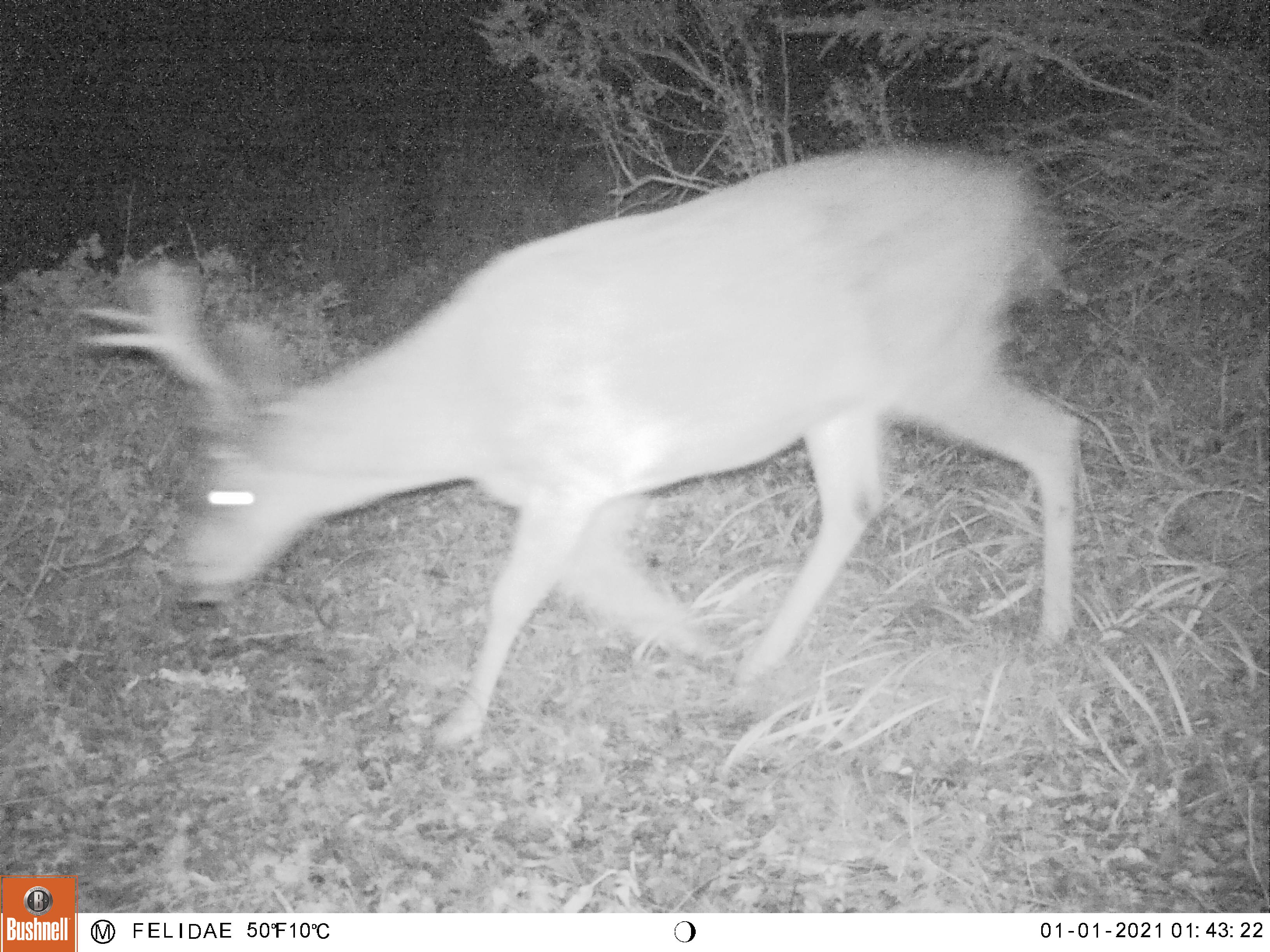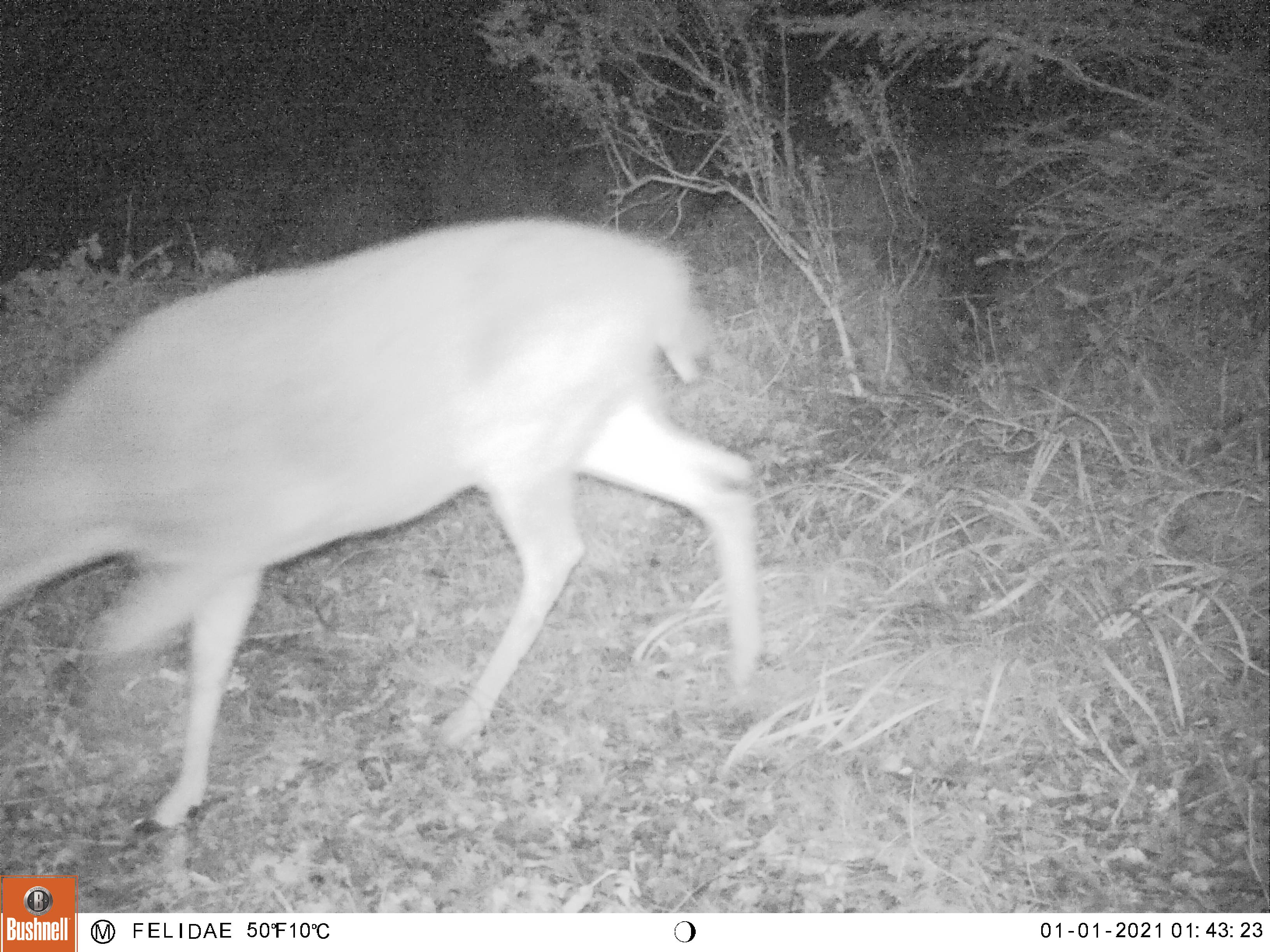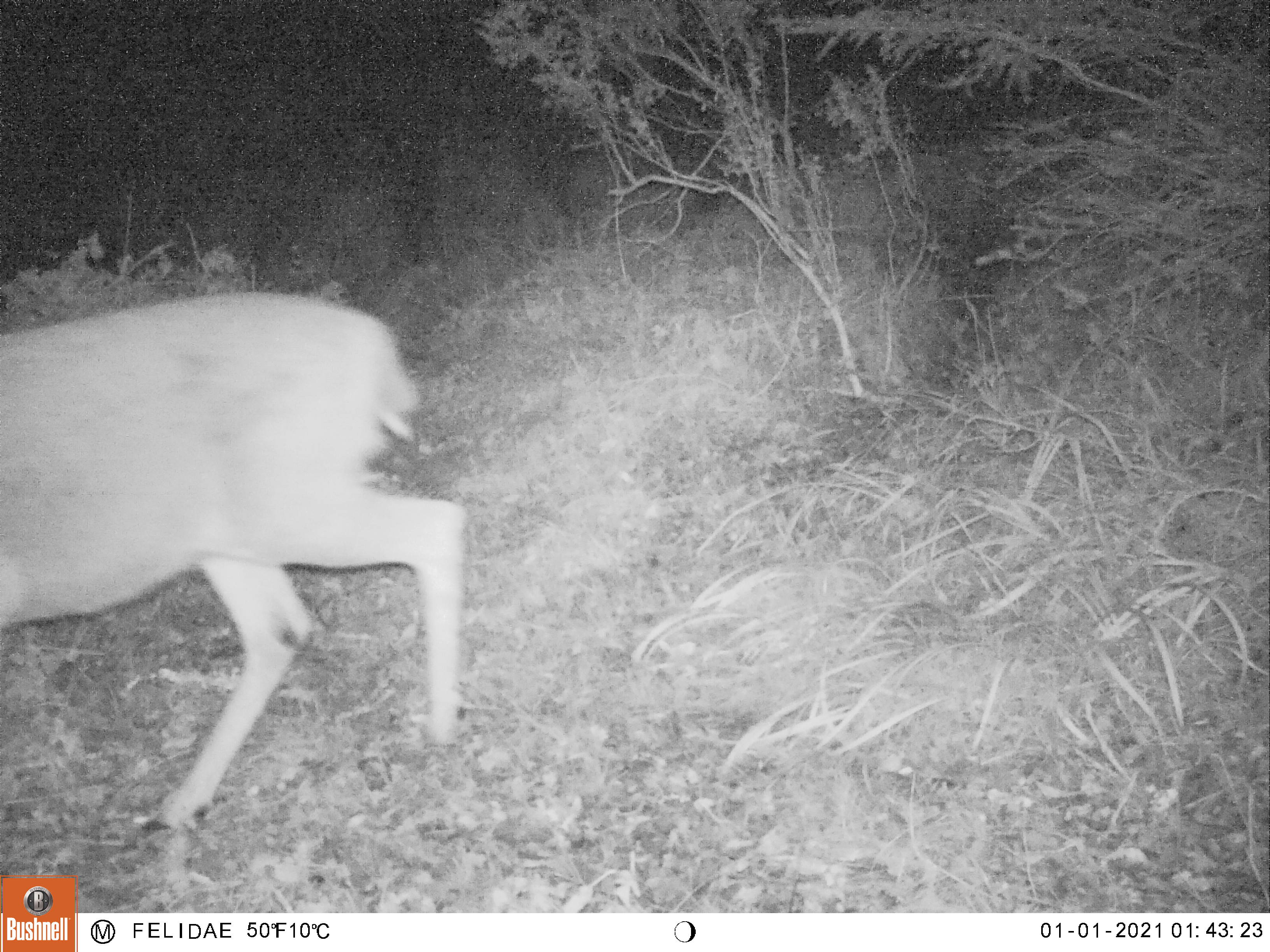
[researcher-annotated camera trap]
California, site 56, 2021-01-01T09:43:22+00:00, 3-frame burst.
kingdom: Animalia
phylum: Chordata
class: Mammalia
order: Artiodactyla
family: Cervidae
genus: Odocoileus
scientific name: Odocoileus hemionus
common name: mule deer